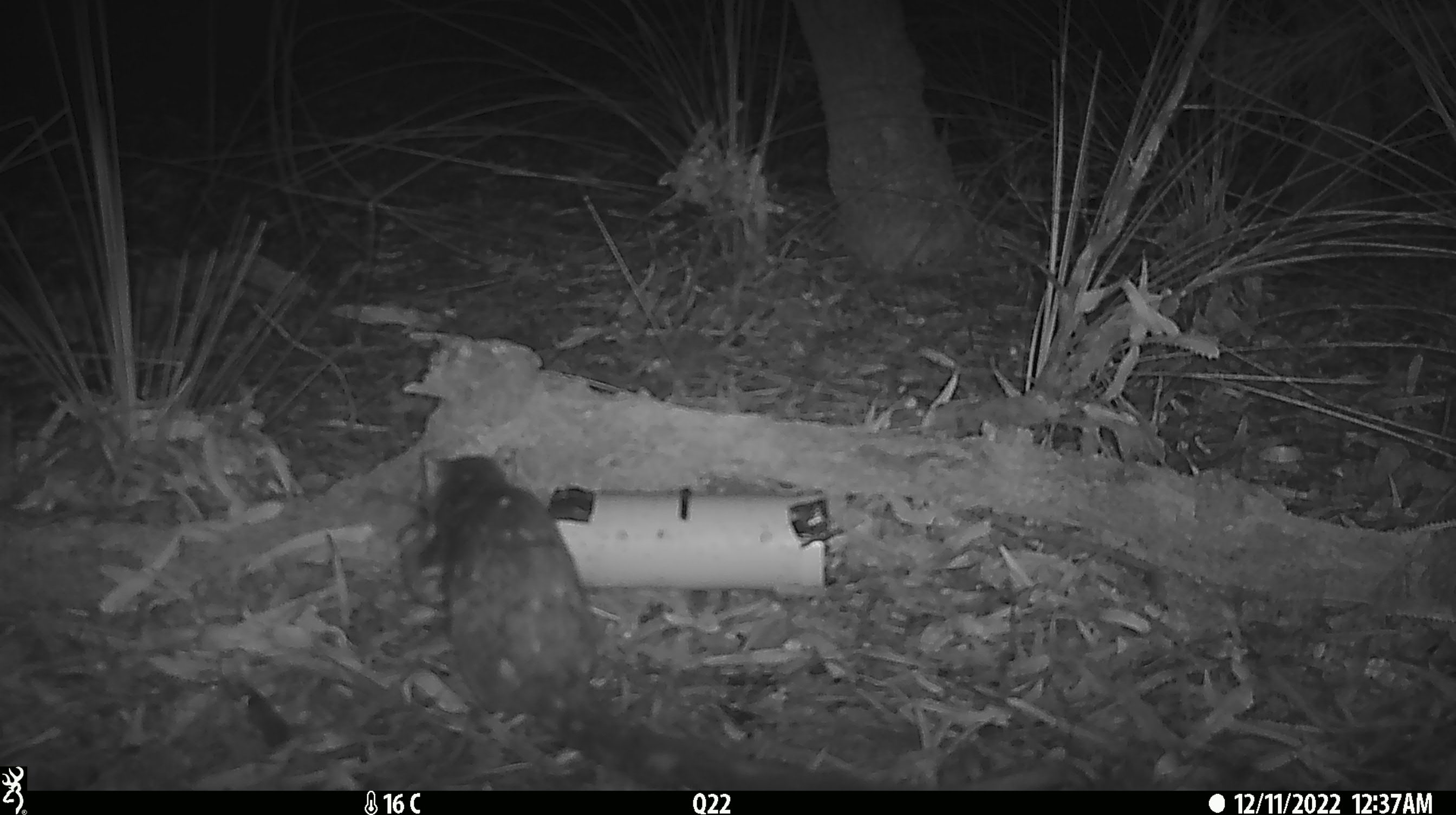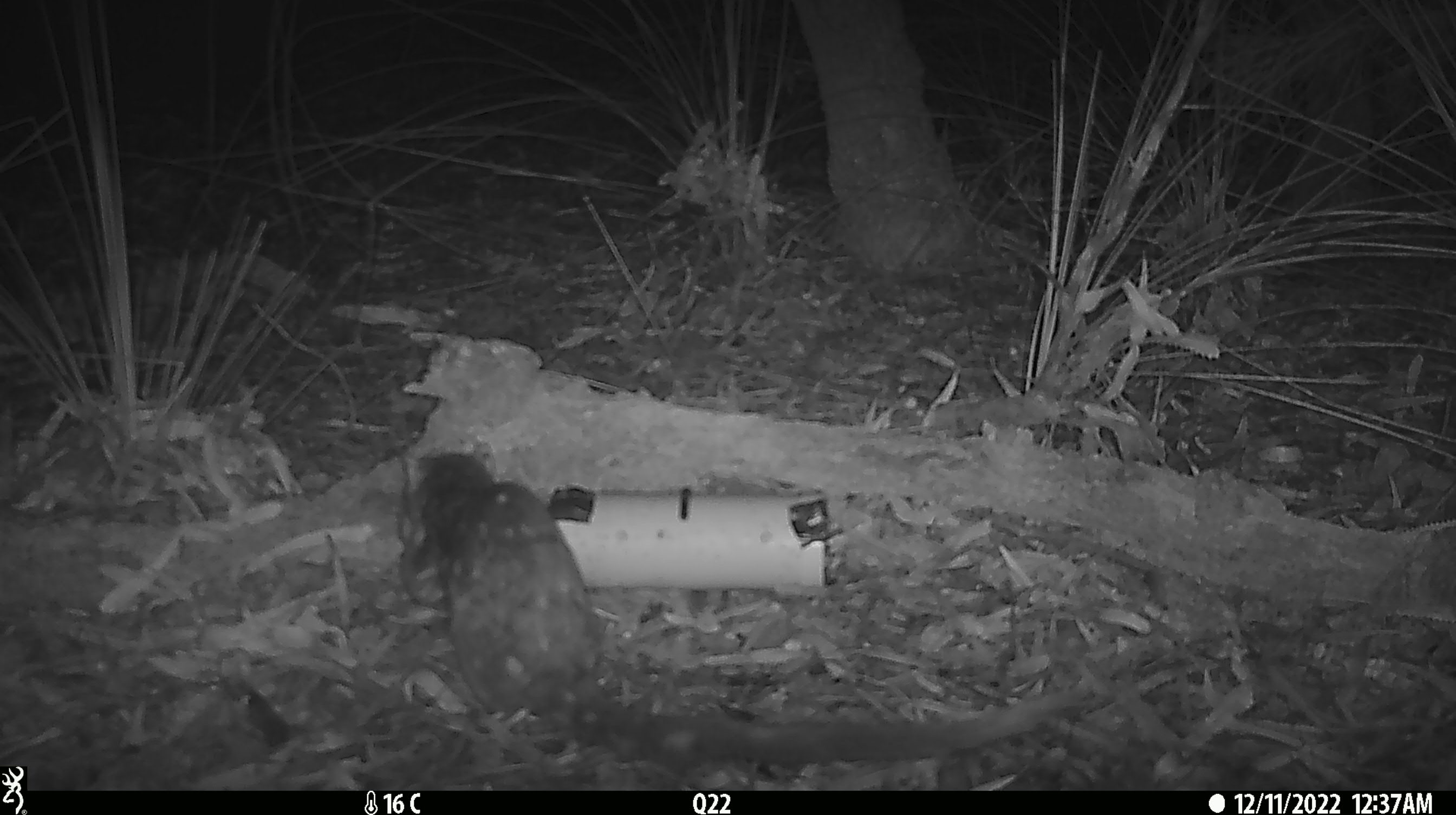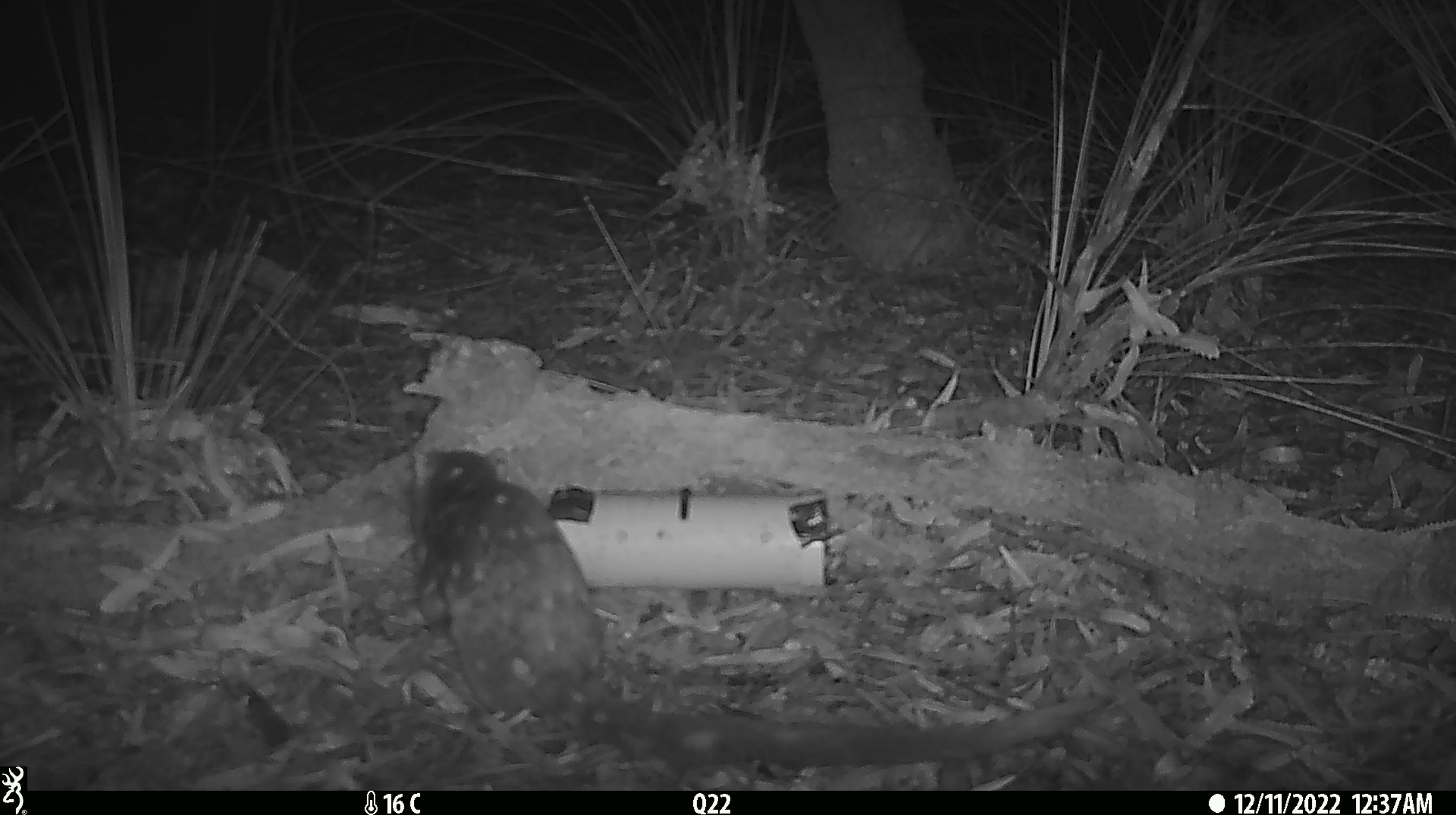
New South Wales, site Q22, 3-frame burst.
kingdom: Animalia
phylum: Chordata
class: Mammalia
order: Dasyuromorphia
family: Dasyuridae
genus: Dasyurus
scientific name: Dasyurus maculatus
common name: spotted-tailed quoll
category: quoll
Quoll (spotted-tailed quoll) (Dasyurus maculatus).